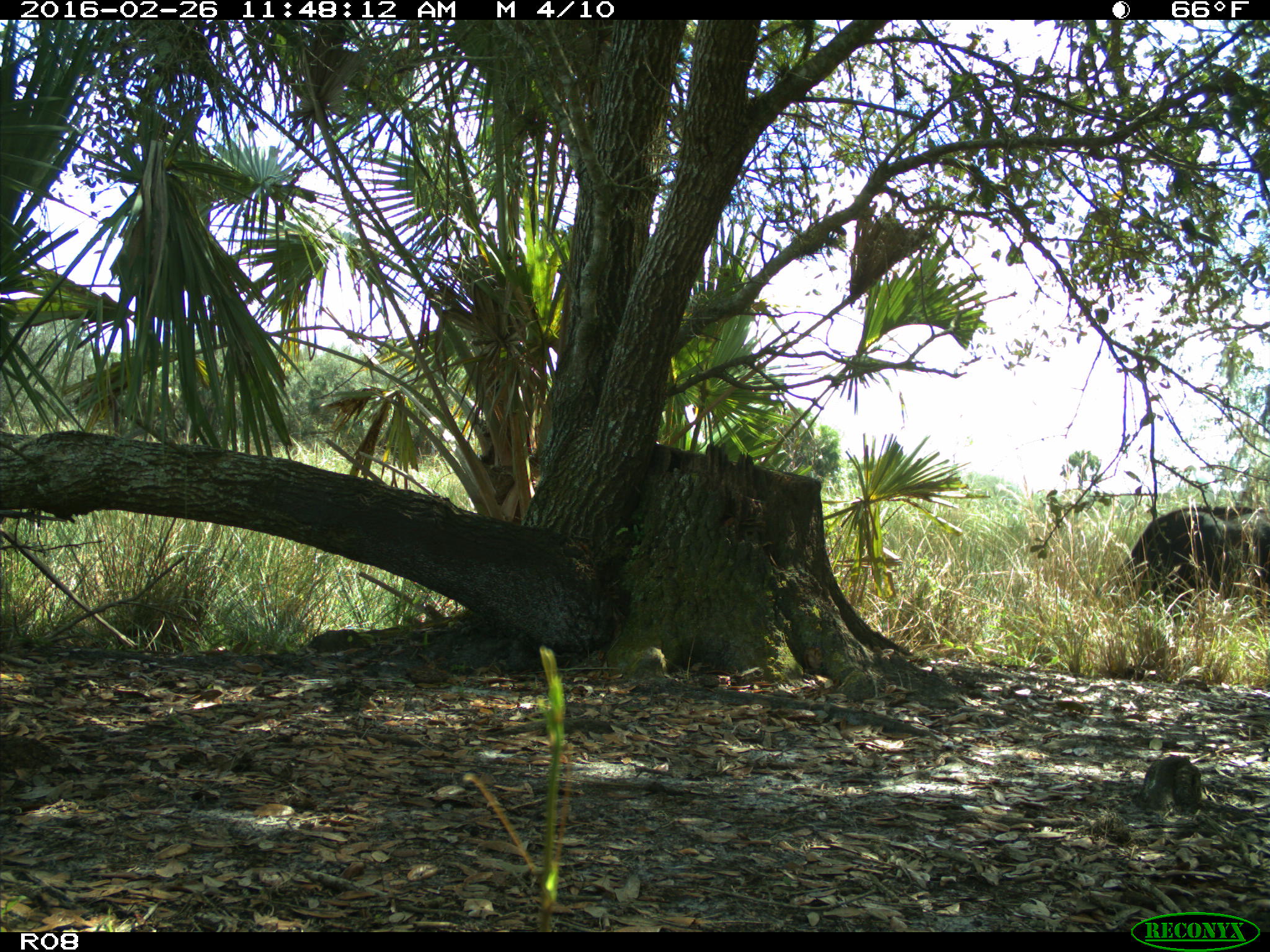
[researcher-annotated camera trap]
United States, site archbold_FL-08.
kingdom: Animalia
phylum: Chordata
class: Mammalia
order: Artiodactyla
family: Bovidae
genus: Bos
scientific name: Bos taurus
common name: domestic cow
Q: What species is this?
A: Bos taurus (domestic cow).